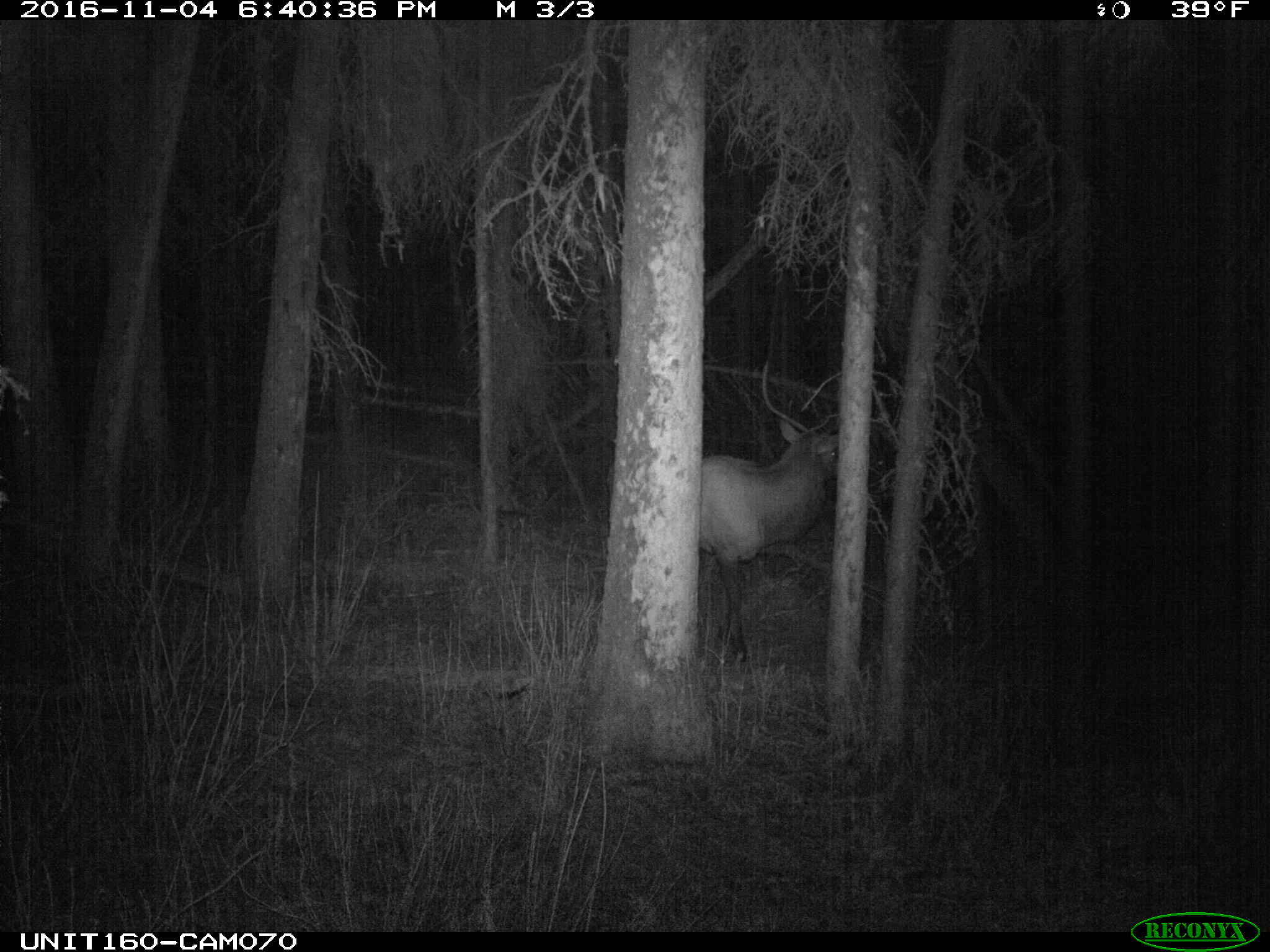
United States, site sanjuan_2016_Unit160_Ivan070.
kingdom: Animalia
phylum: Chordata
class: Mammalia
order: Artiodactyla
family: Cervidae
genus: Cervus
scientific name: Cervus elaphus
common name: red deer